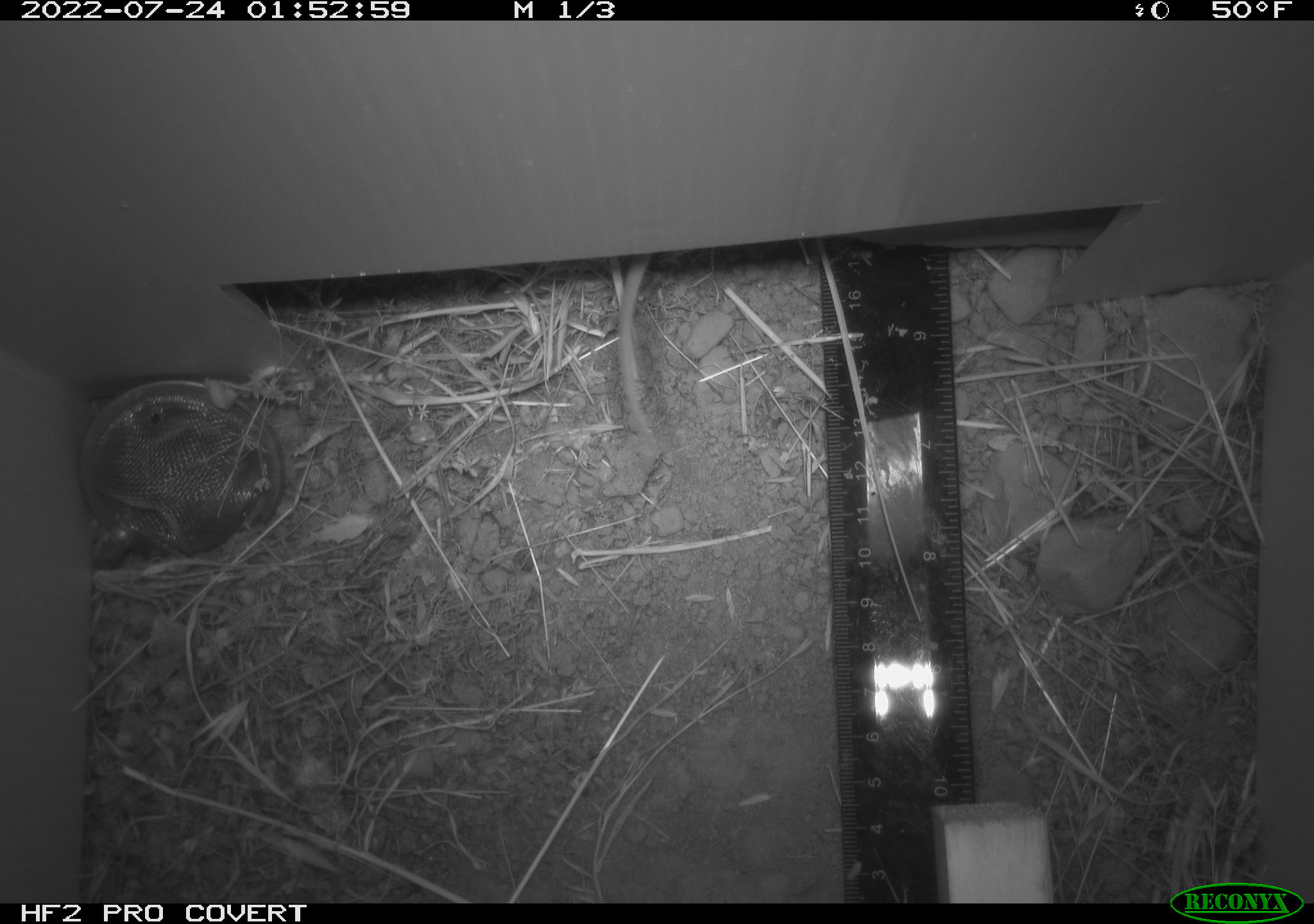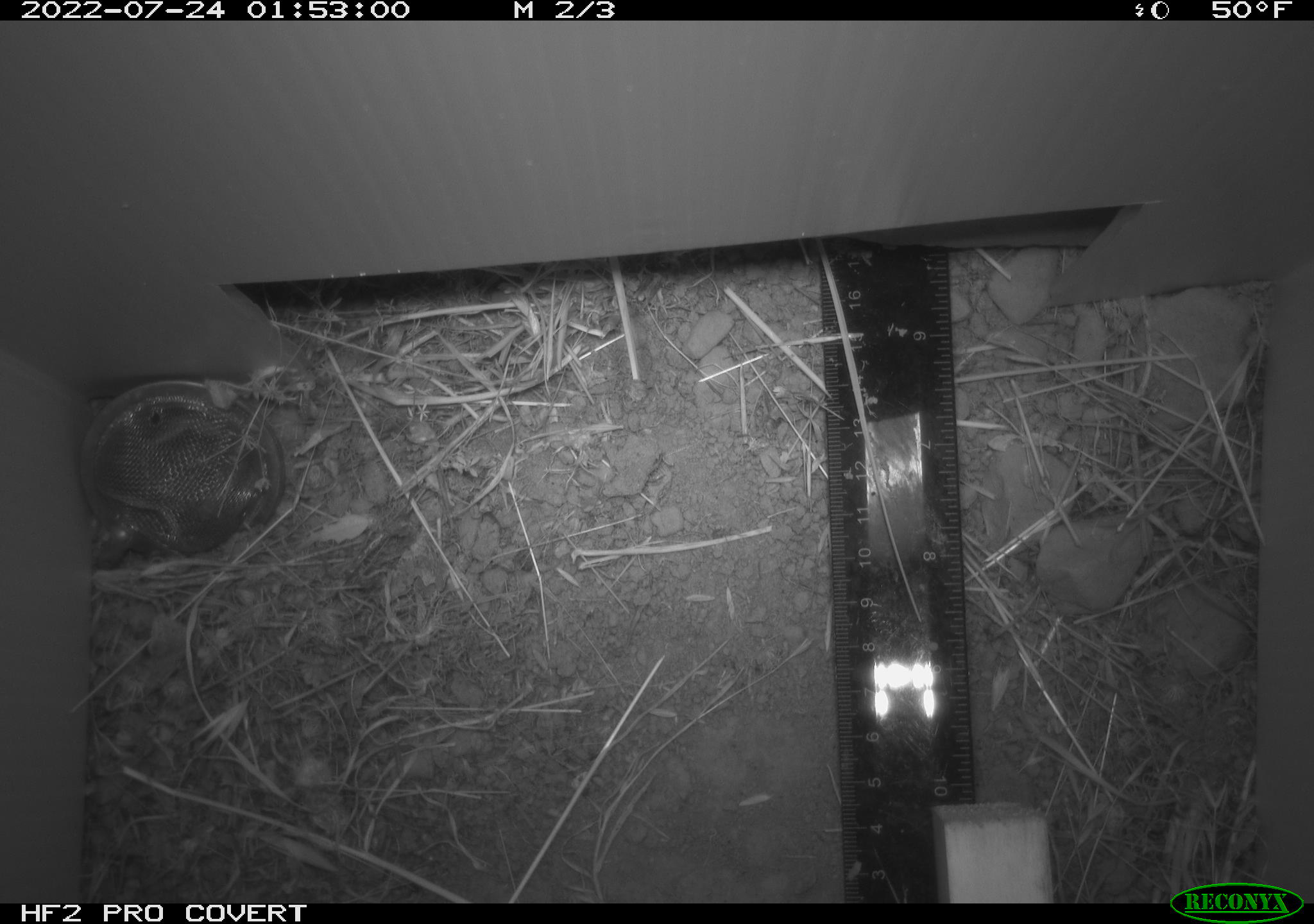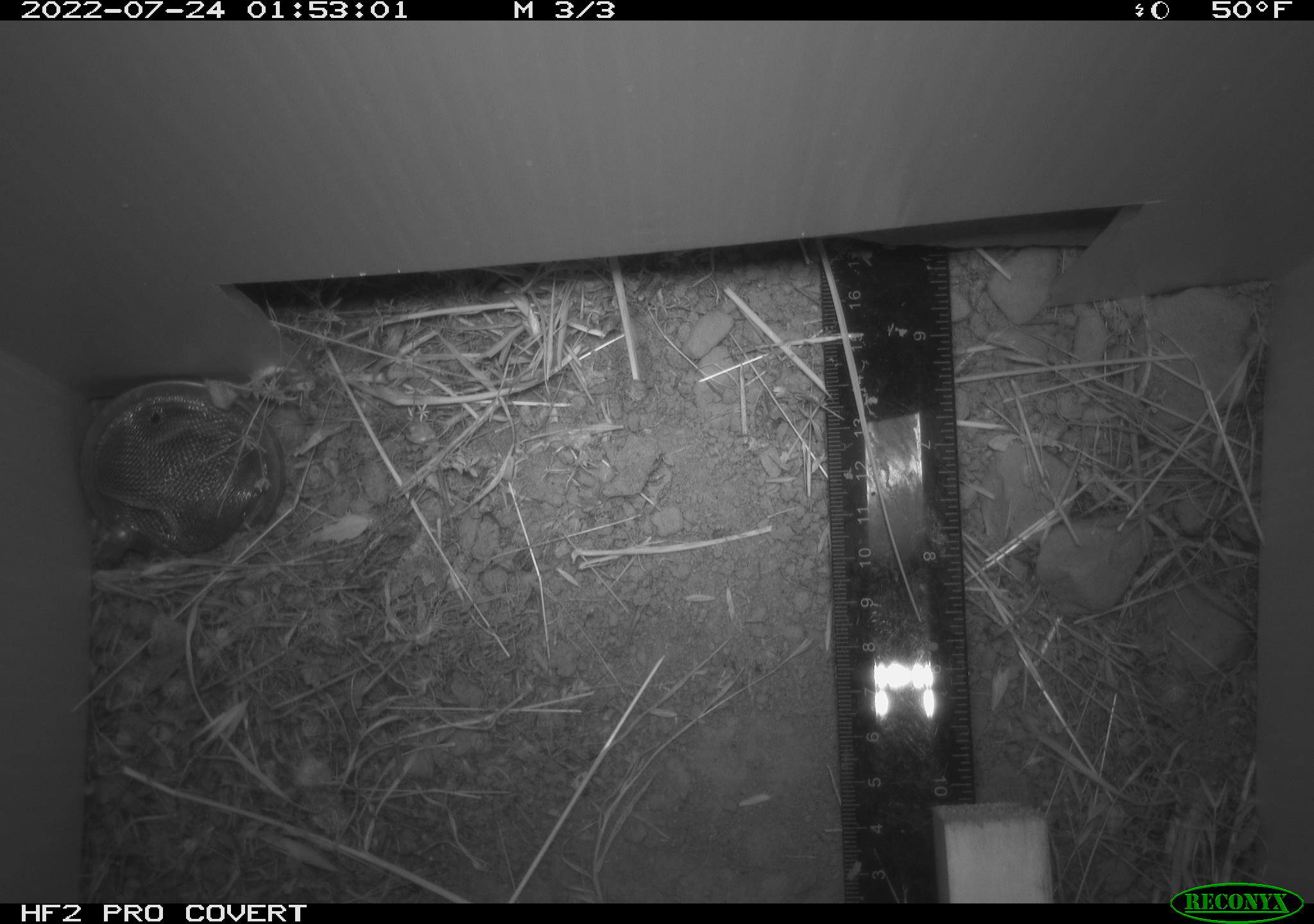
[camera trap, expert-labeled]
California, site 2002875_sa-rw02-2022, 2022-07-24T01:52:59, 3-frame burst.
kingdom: Animalia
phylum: Chordata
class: Mammalia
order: Rodentia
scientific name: Rodentia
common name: mouse species